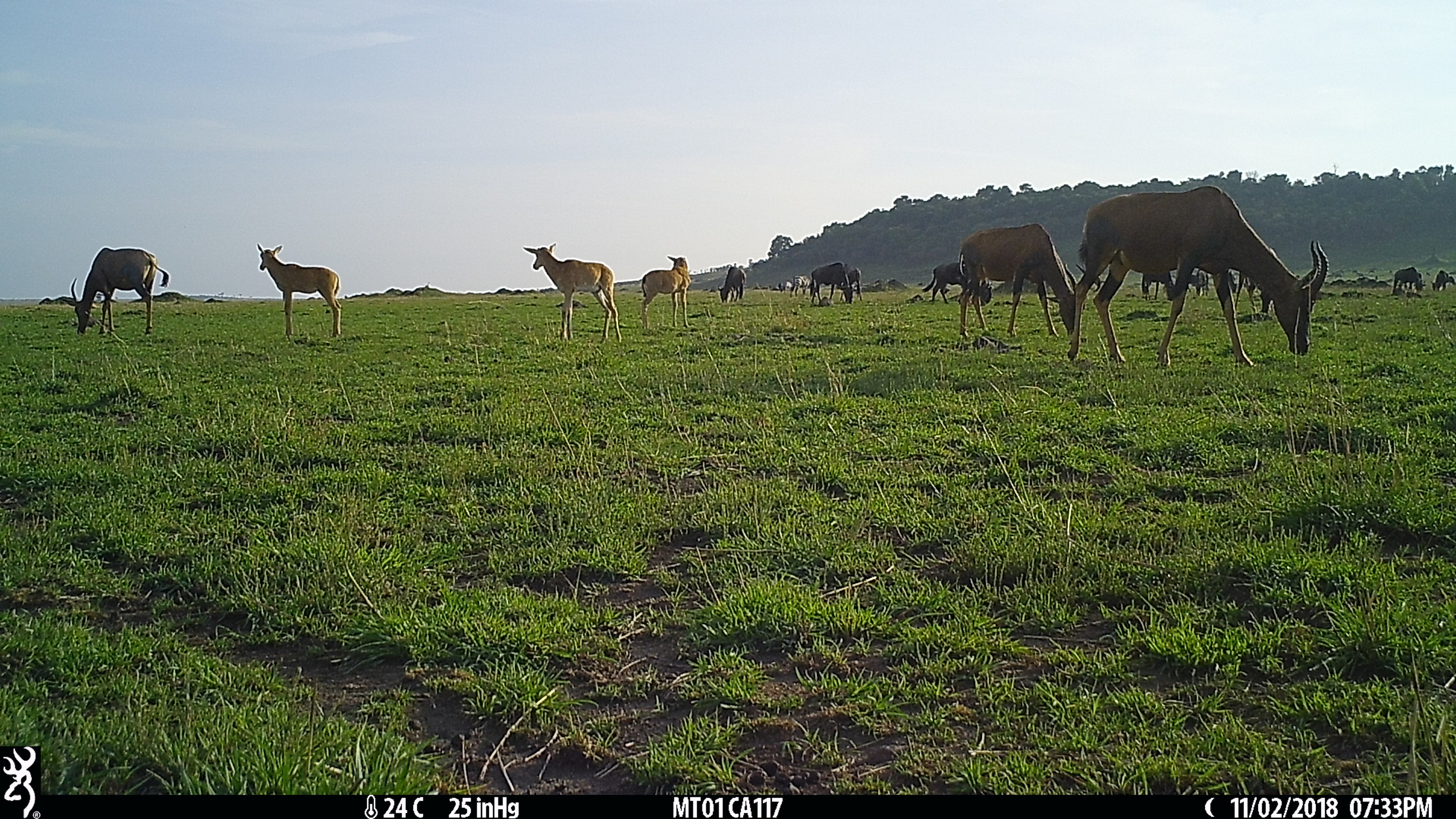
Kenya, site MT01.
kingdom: Animalia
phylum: Chordata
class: Mammalia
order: Artiodactyla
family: Bovidae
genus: Damaliscus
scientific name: Damaliscus lunatus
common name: topi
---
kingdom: Animalia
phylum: Chordata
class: Mammalia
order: Artiodactyla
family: Bovidae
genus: Connochaetes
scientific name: Connochaetes taurinus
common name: blue wildebeest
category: wildebeest